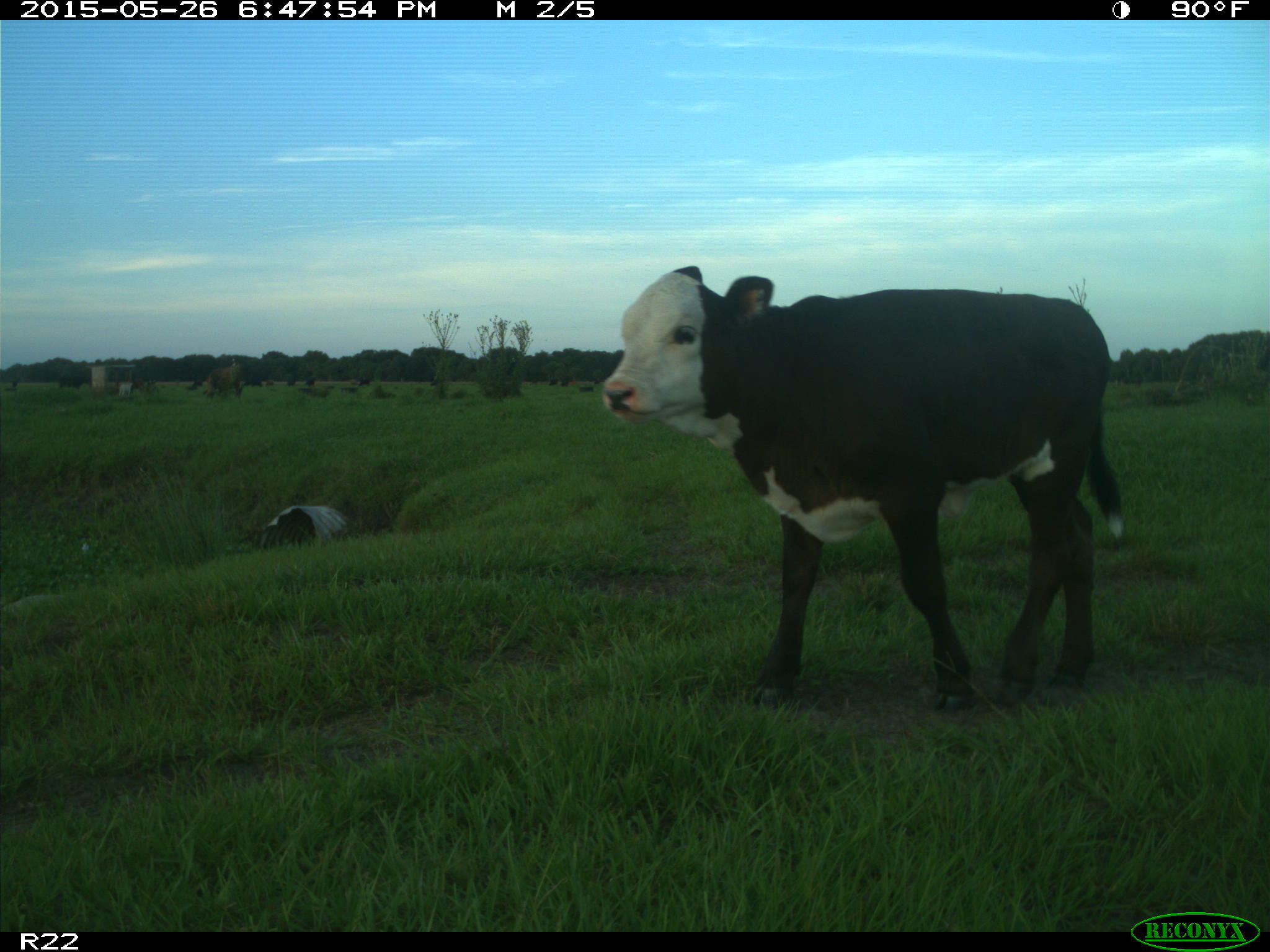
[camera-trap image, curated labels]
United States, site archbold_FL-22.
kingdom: Animalia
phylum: Chordata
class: Mammalia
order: Artiodactyla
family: Bovidae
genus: Bos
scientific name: Bos taurus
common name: domestic cow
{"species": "Bos taurus (domestic cow)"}